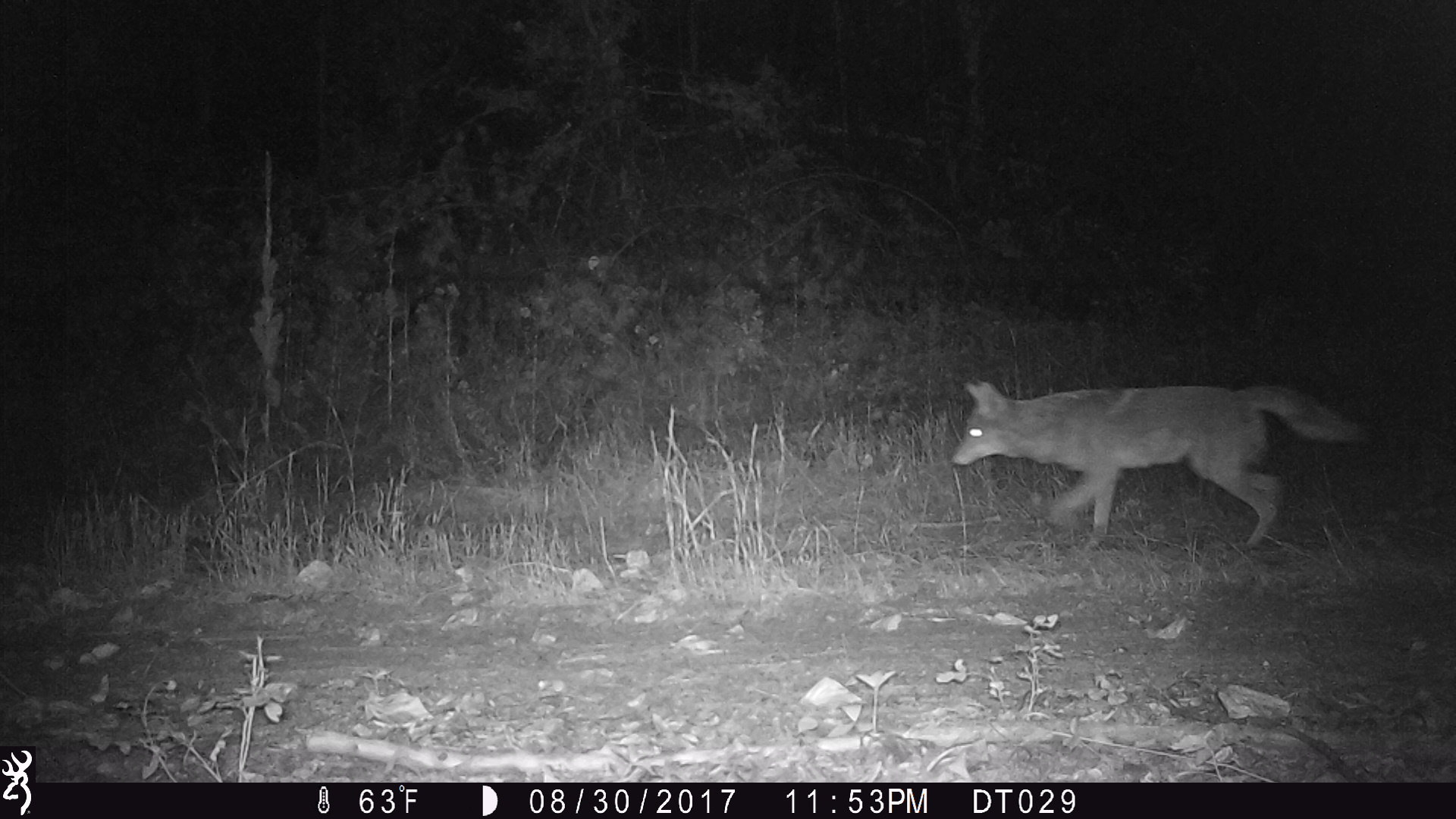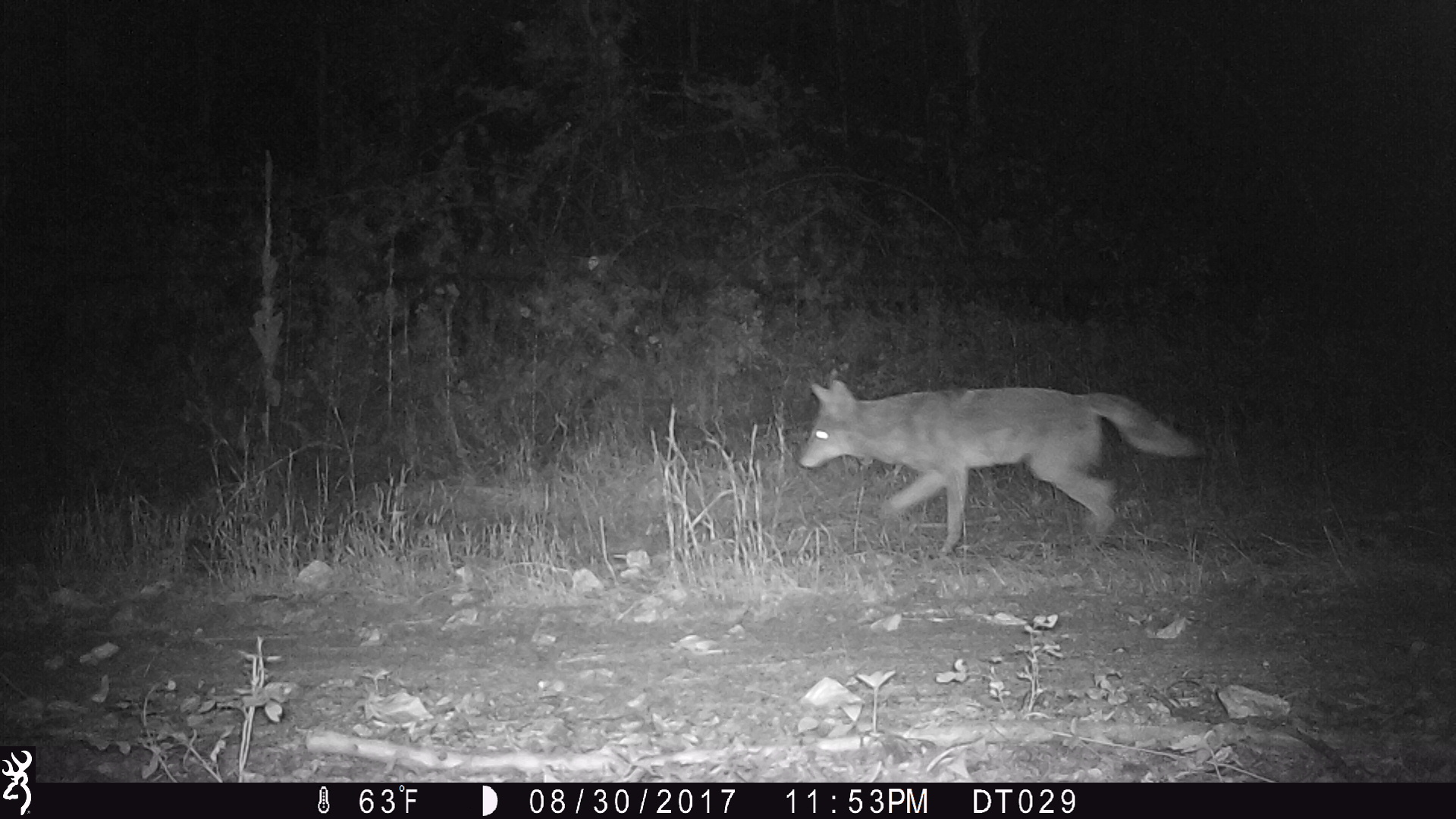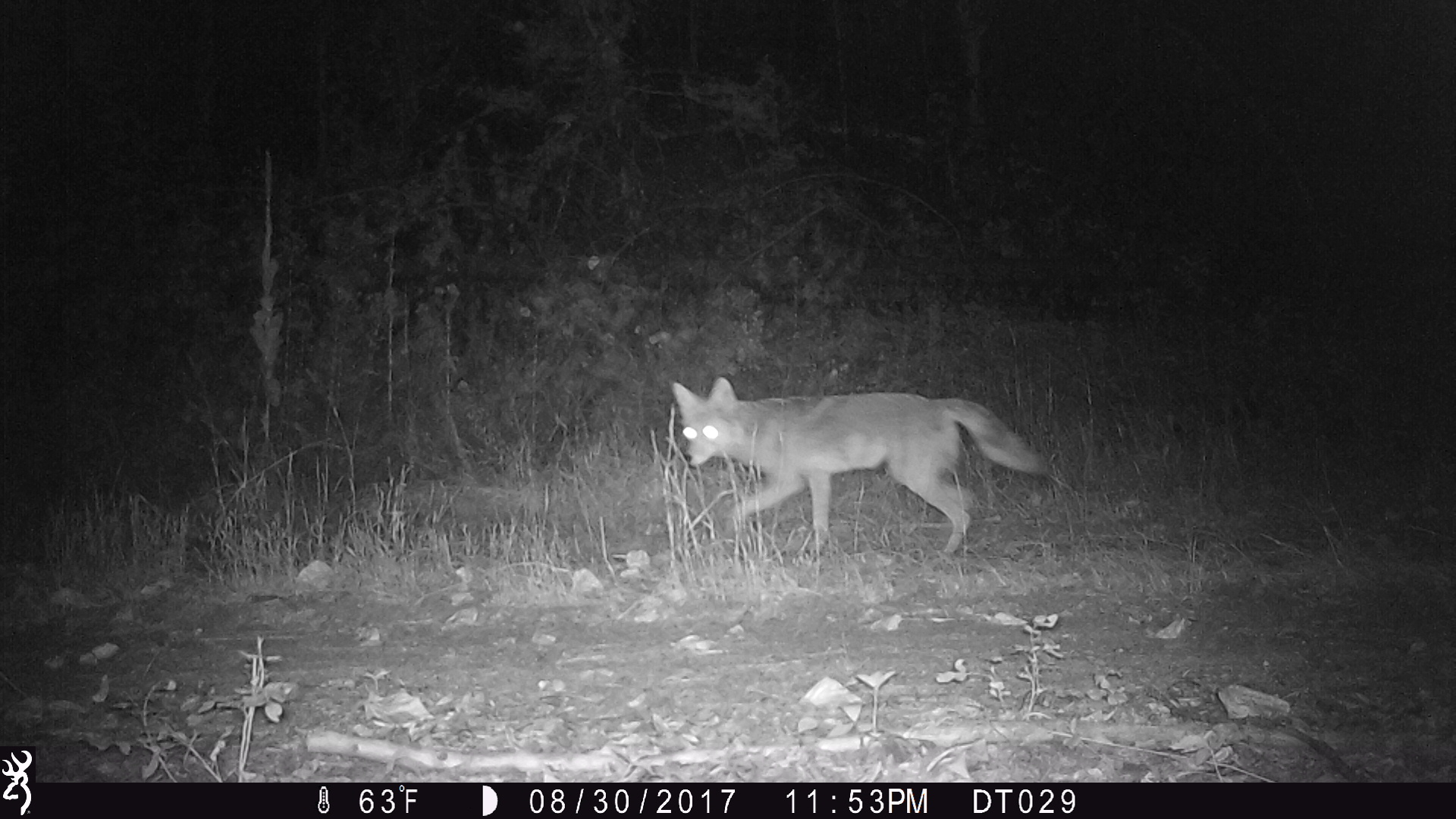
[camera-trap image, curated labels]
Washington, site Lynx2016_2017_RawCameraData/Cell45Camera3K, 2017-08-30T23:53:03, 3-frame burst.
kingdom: Animalia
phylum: Chordata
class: Mammalia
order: Carnivora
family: Canidae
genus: Canis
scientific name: Canis latrans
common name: coyote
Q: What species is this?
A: Canis latrans (coyote).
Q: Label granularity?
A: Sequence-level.